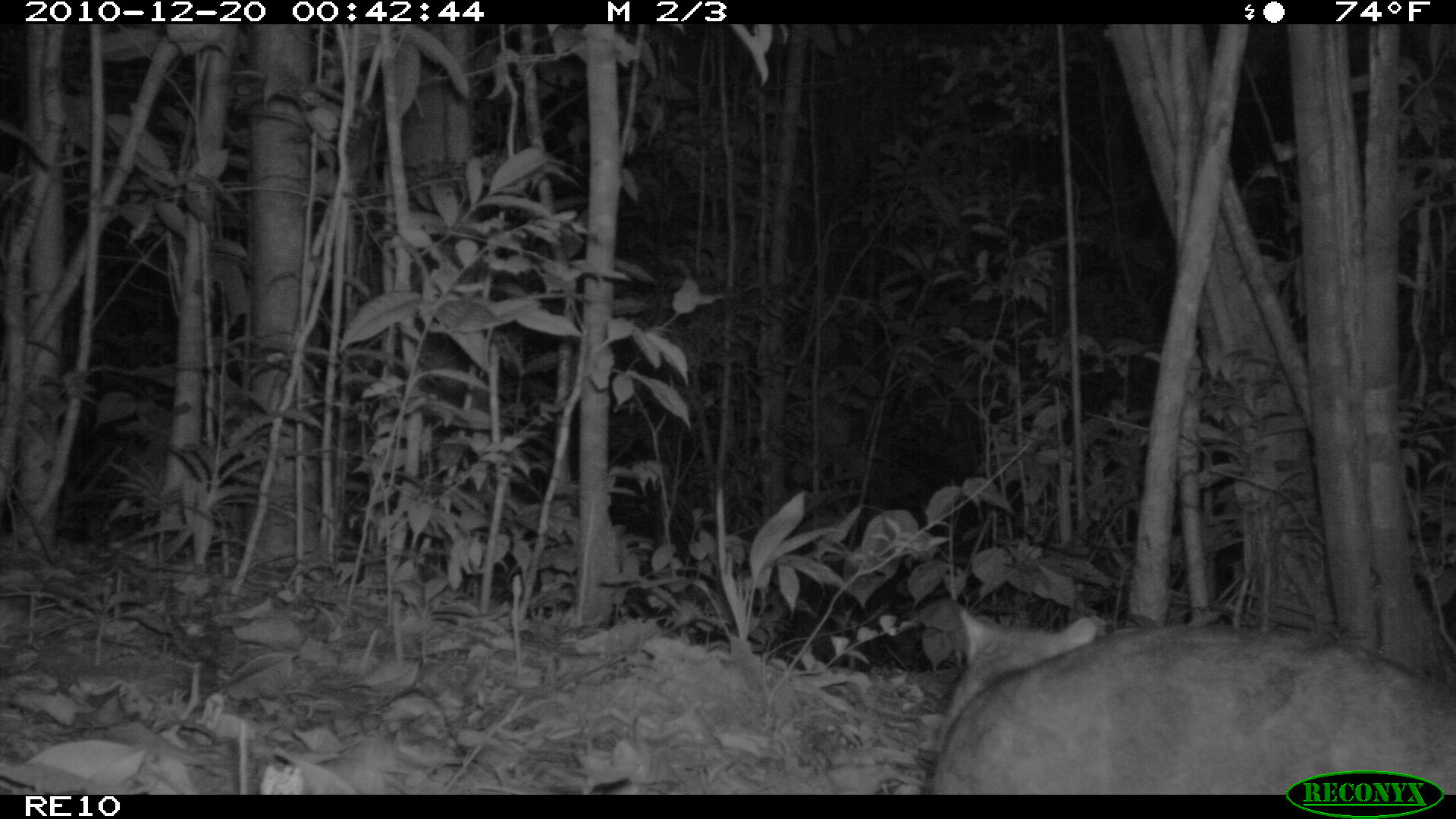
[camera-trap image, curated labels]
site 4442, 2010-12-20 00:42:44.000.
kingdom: Animalia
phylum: Chordata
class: Mammalia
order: Carnivora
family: Eupleridae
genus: Eupleres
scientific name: Eupleres goudotii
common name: falanouc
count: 1